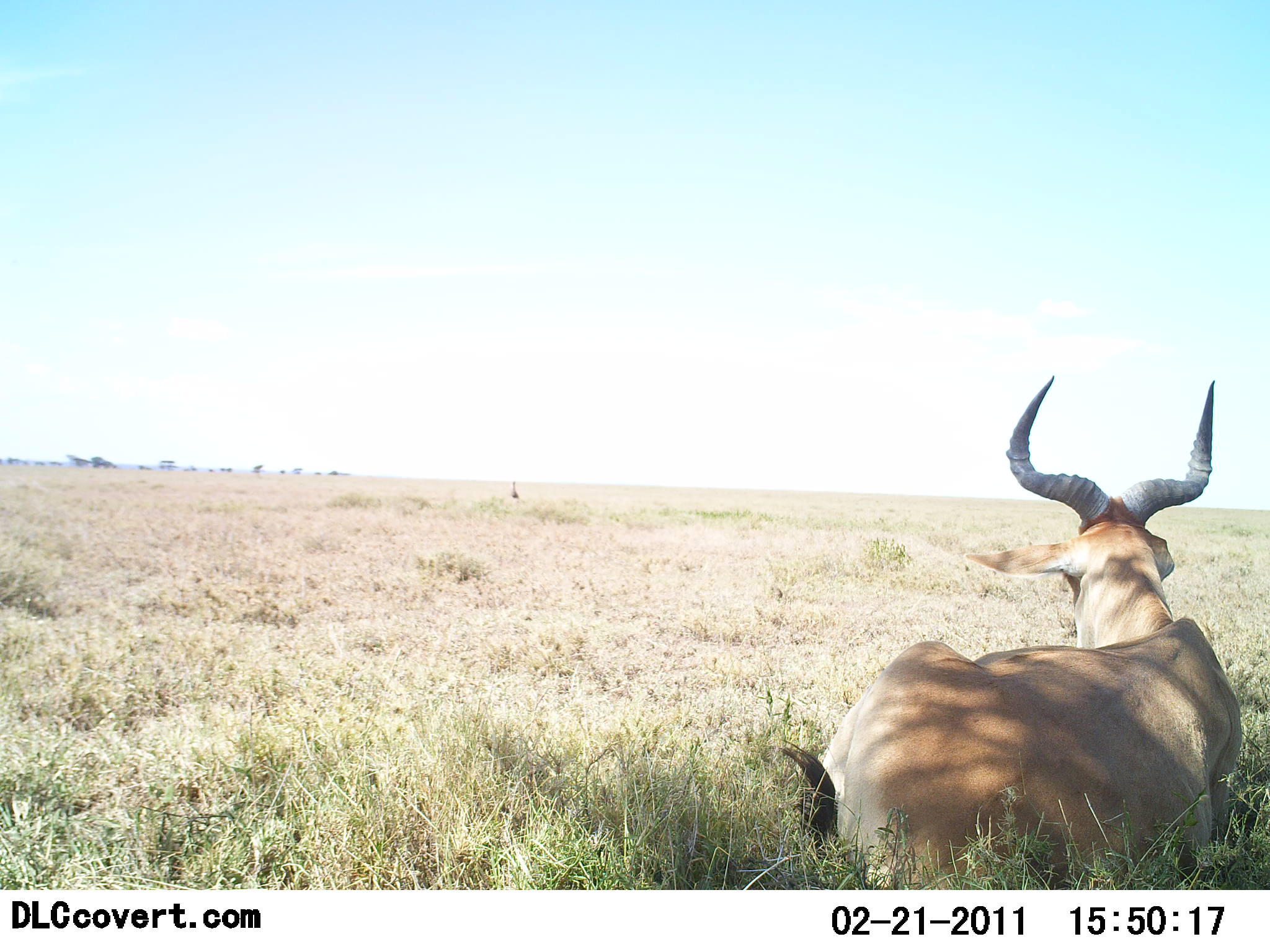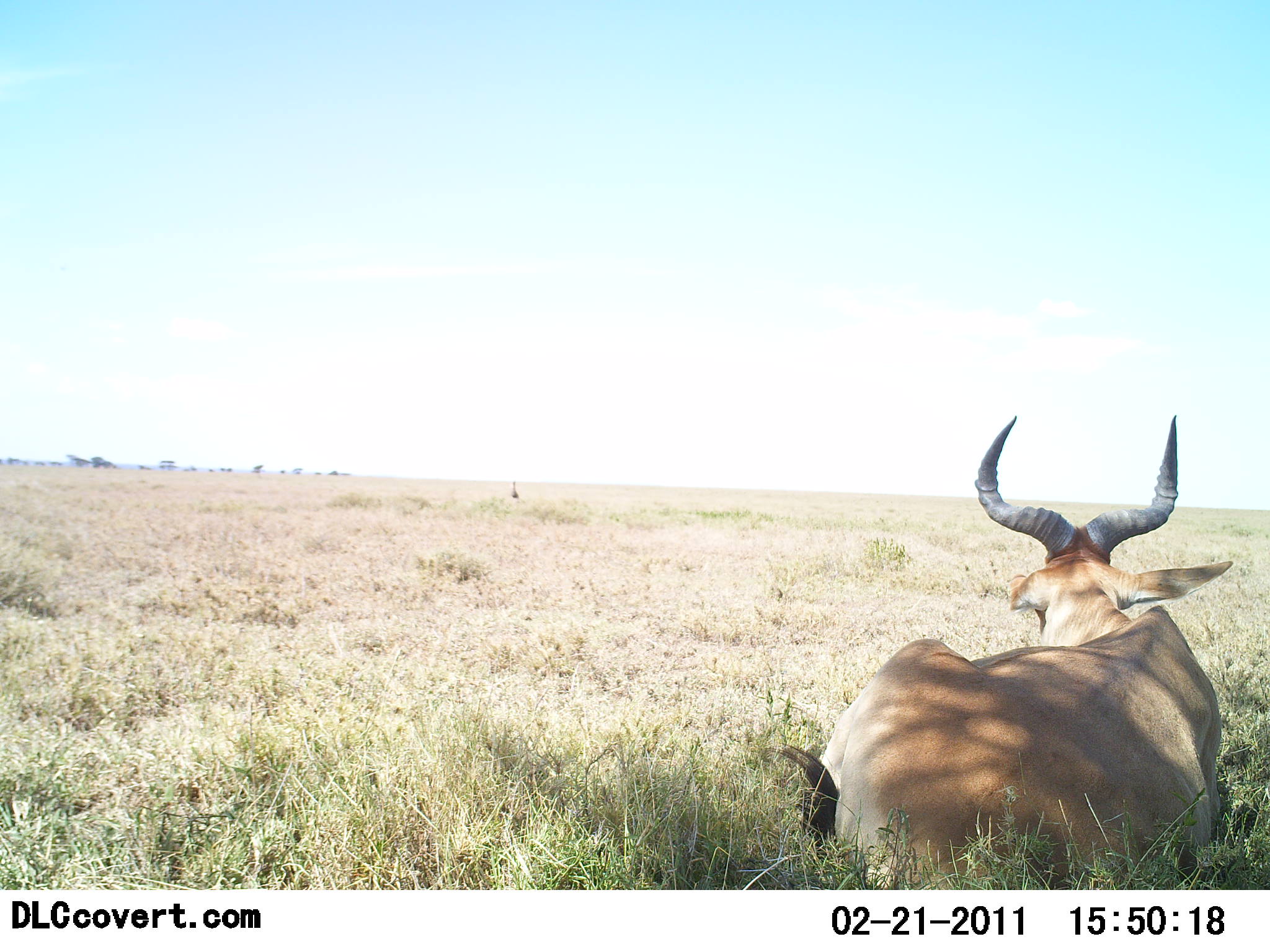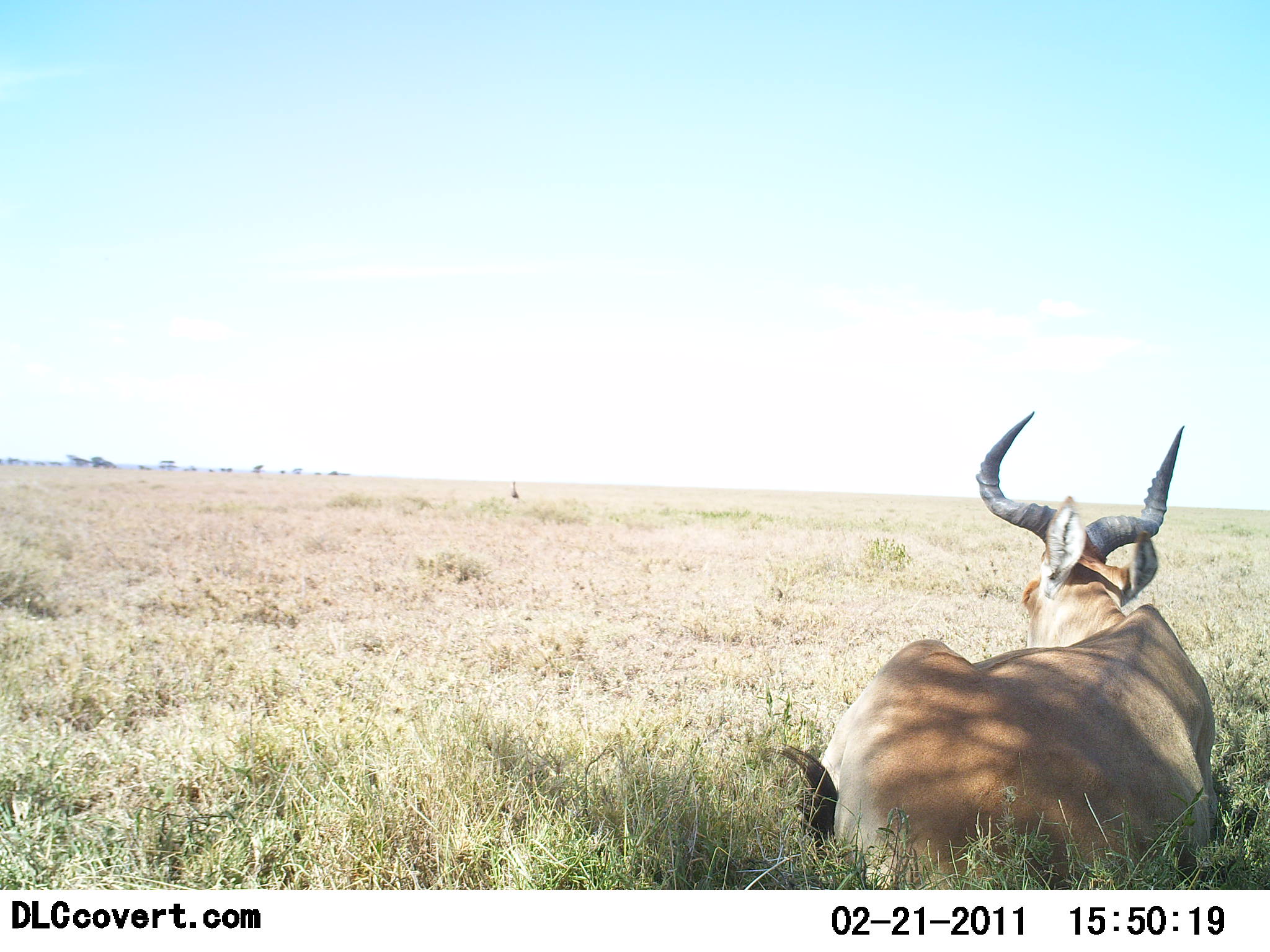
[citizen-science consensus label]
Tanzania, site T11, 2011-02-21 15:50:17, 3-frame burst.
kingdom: Animalia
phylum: Chordata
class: Mammalia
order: Artiodactyla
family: Bovidae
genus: Alcelaphus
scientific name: Alcelaphus buselaphus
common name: hartebeest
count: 1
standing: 0%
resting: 100%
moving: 0%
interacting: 0%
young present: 0%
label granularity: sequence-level